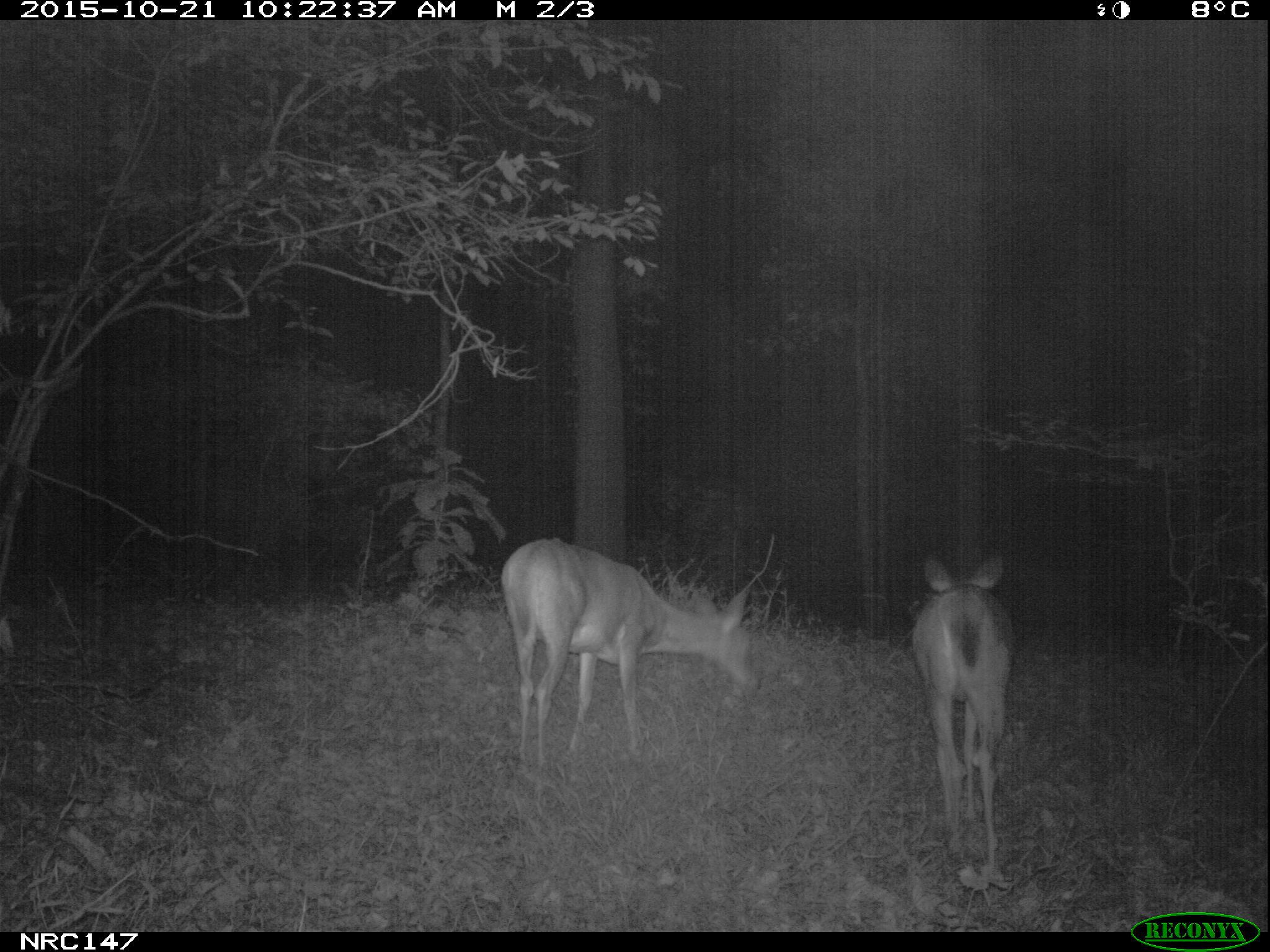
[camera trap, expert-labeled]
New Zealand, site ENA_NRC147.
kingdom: Animalia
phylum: Chordata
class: Mammalia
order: Artiodactyla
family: Cervidae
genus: Odocoileus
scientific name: Odocoileus virginianus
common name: white-tailed deer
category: white tailed deer